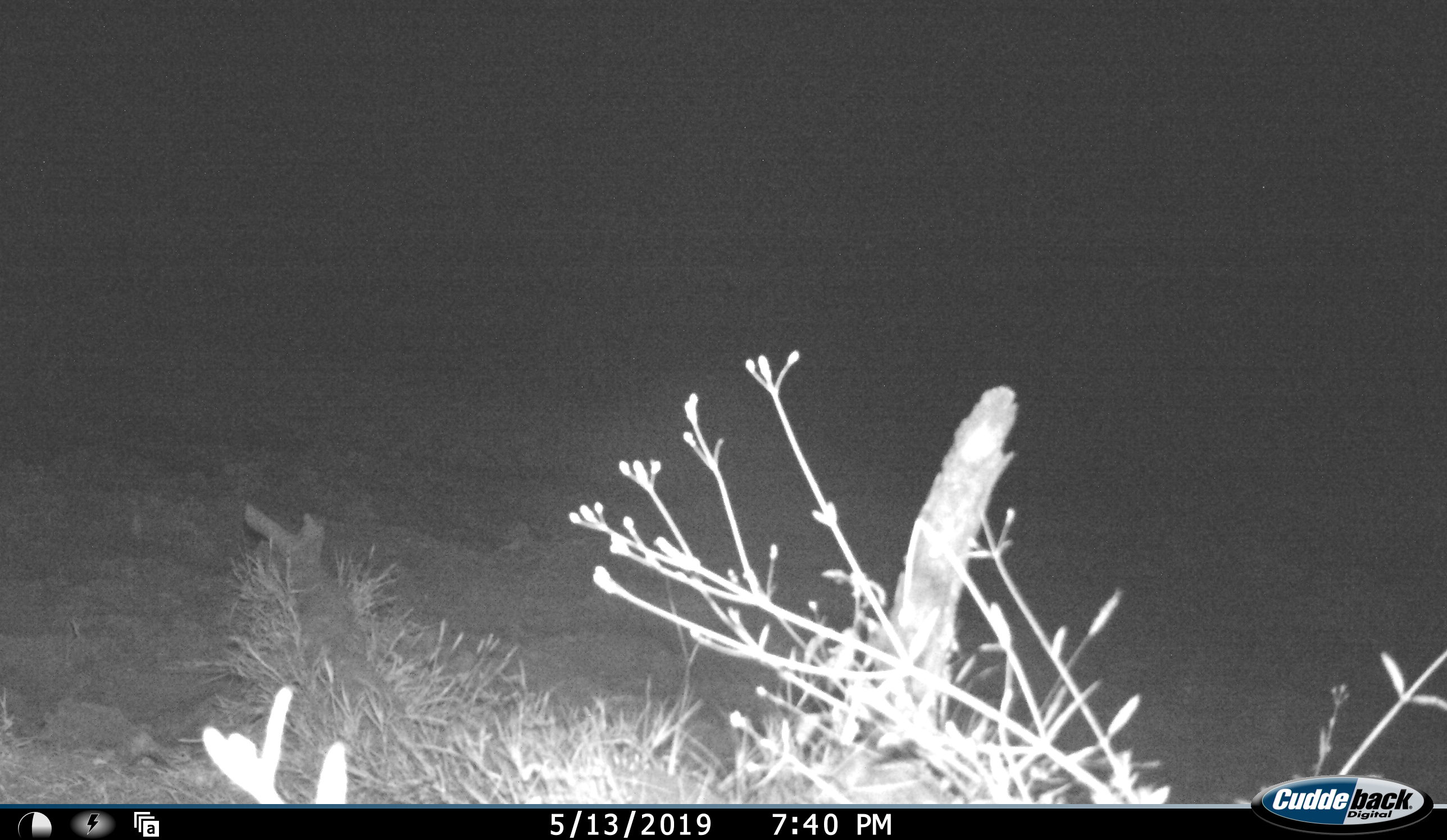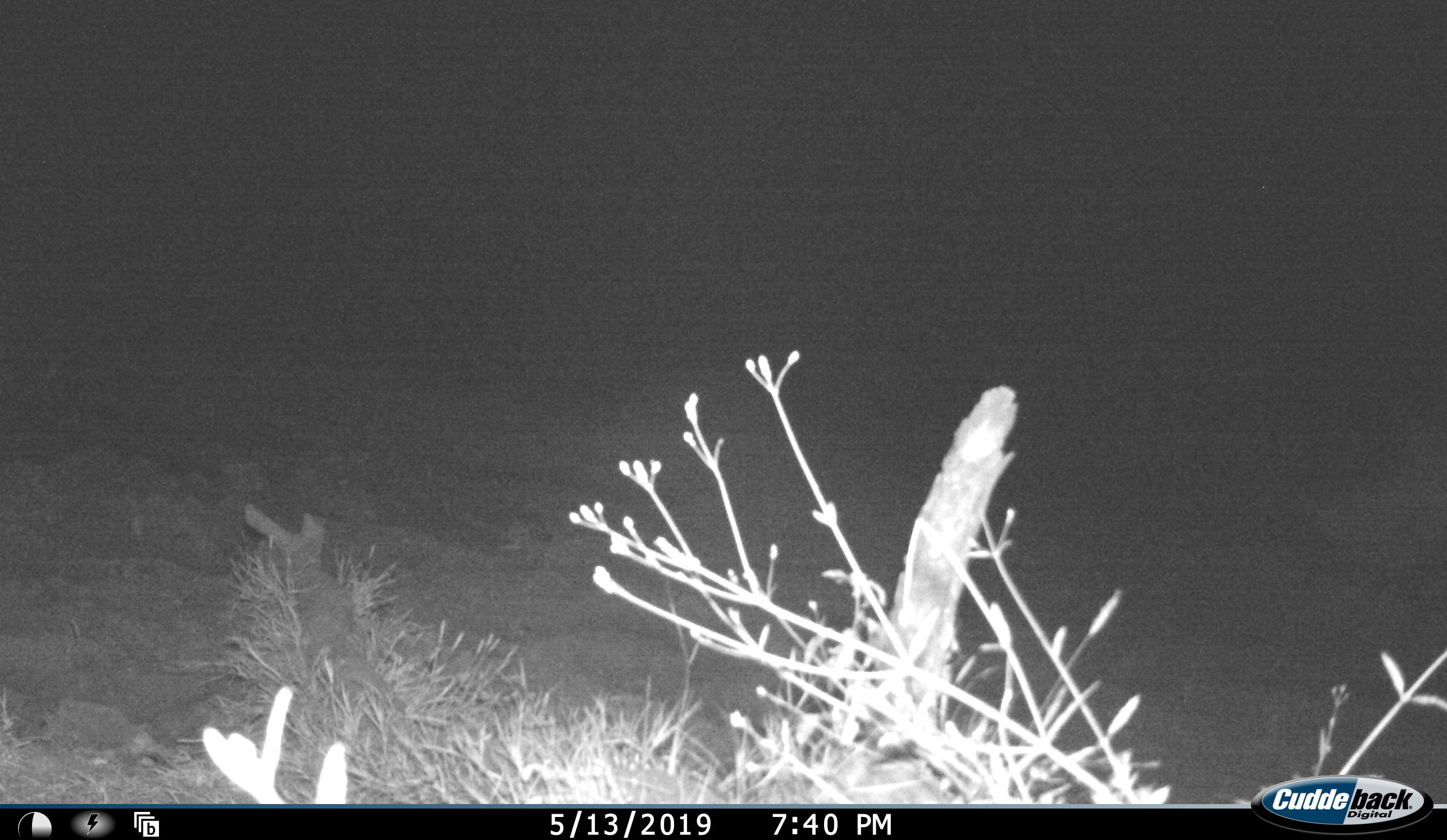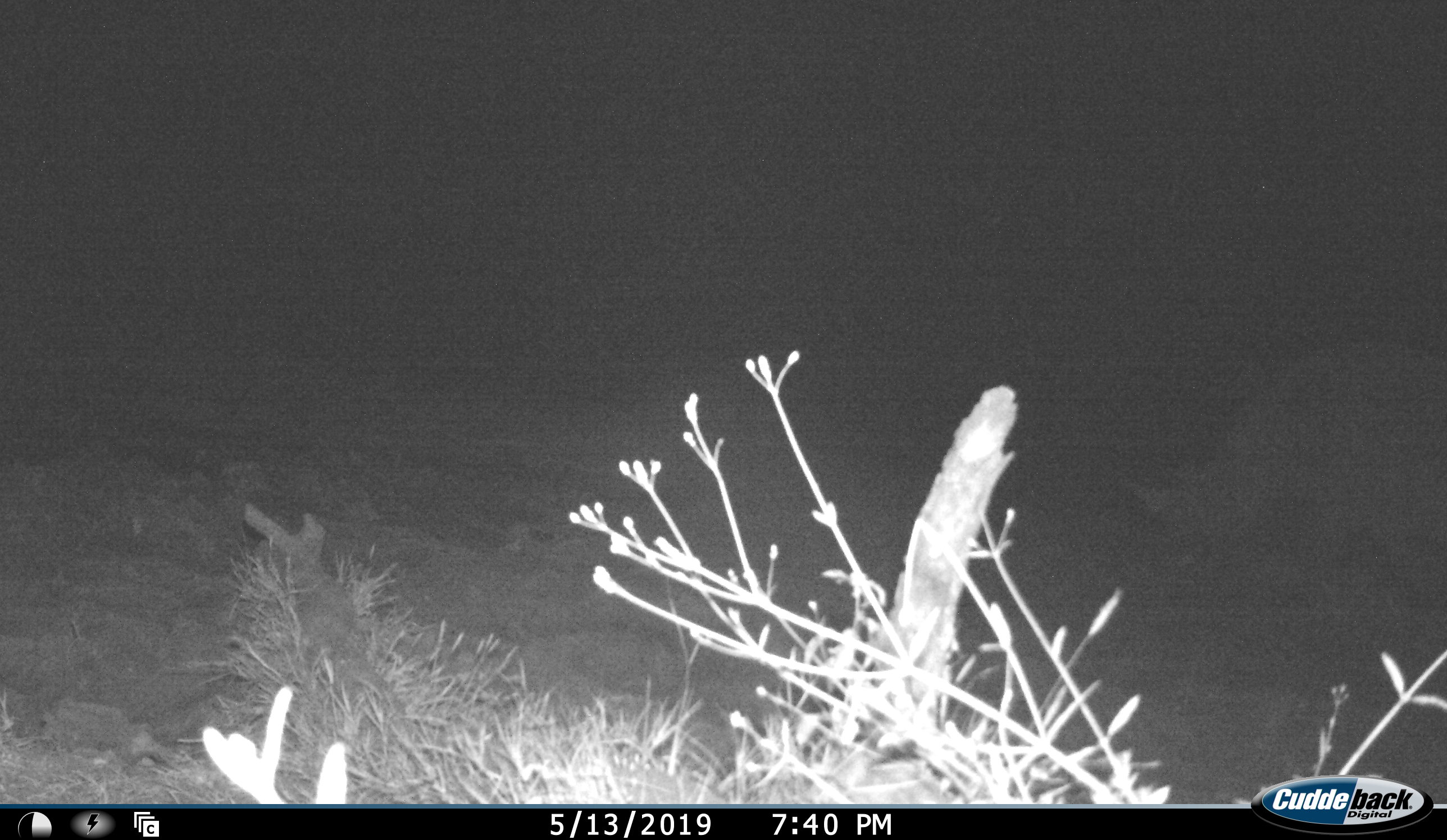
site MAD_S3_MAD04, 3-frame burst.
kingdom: Animalia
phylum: Chordata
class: Mammalia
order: Perissodactyla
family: Rhinocerotidae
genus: Diceros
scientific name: Diceros bicornis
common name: black rhinoceros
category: rhinocerosblack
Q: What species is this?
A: Rhinocerosblack (black rhinoceros) (Diceros bicornis).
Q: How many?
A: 1.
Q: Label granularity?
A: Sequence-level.